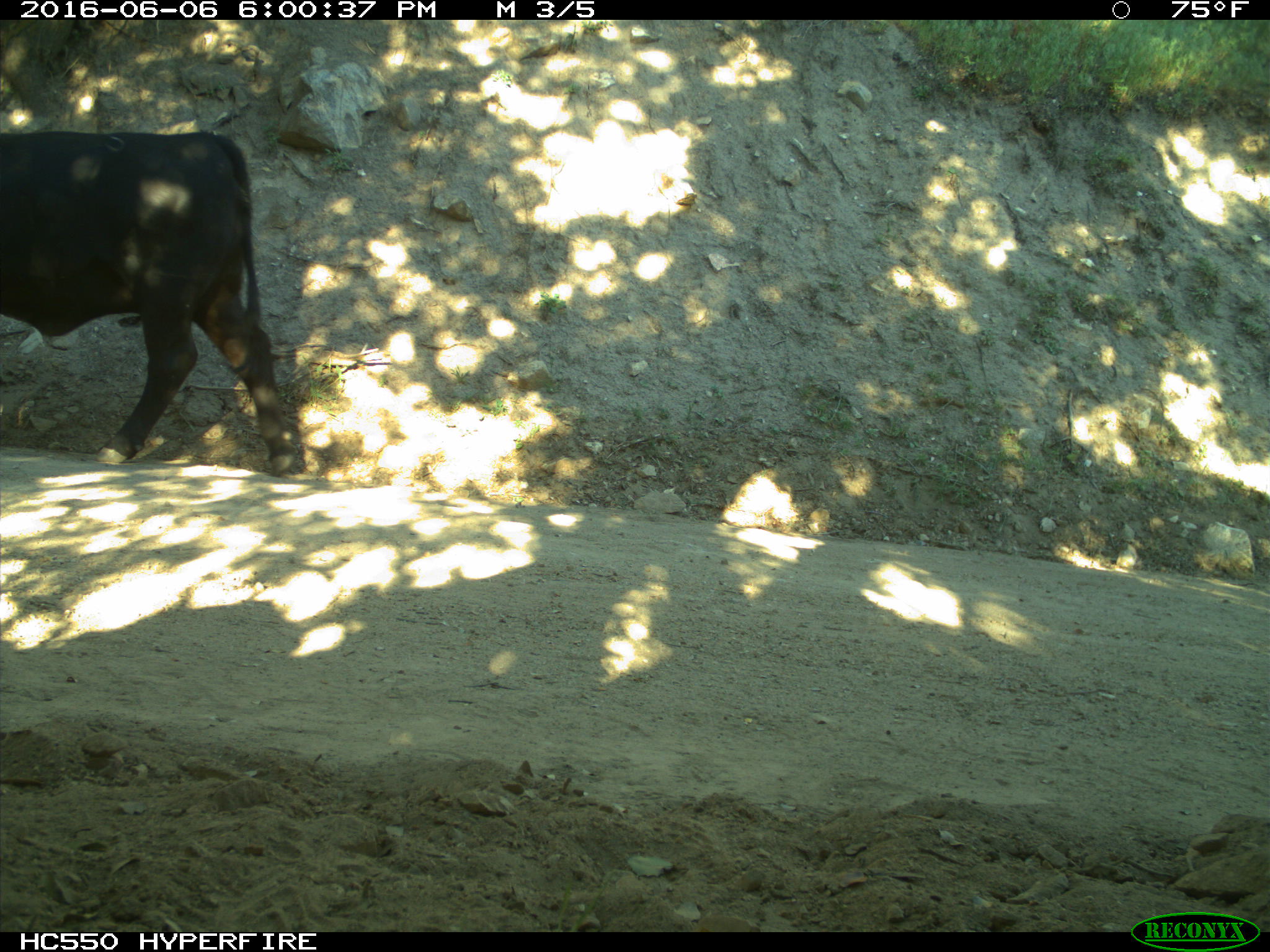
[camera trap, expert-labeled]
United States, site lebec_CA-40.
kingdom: Animalia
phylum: Chordata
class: Mammalia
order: Artiodactyla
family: Bovidae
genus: Bos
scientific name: Bos taurus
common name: domestic cow